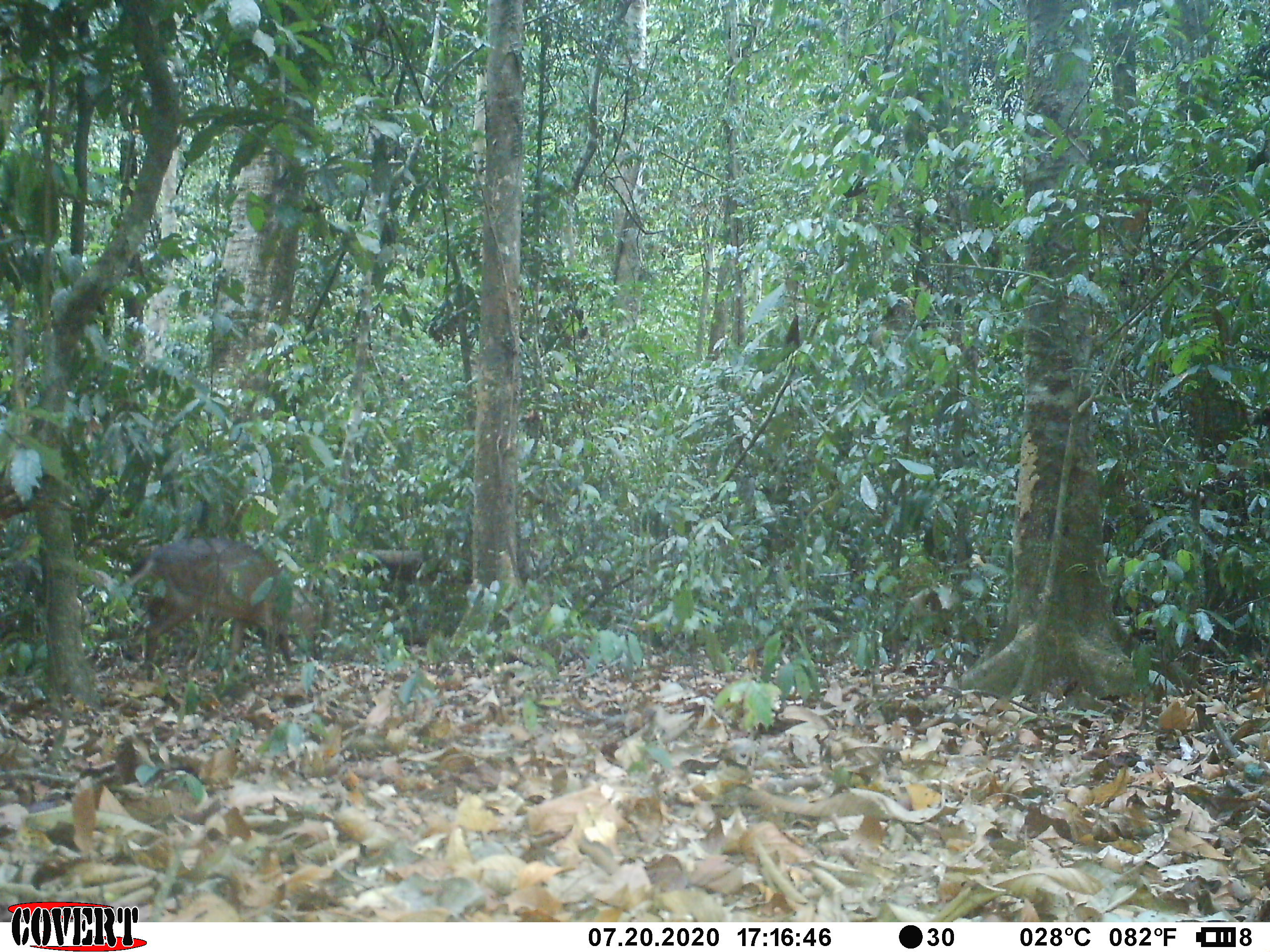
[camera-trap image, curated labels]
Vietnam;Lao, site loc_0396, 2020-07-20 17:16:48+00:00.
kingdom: Animalia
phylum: Chordata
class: Mammalia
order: Artiodactyla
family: Cervidae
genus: Muntiacus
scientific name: Muntiacus vuquangensis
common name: large-antlered muntjac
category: large antlered muntjac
Large antlered muntjac (large-antlered muntjac) (Muntiacus vuquangensis). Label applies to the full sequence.